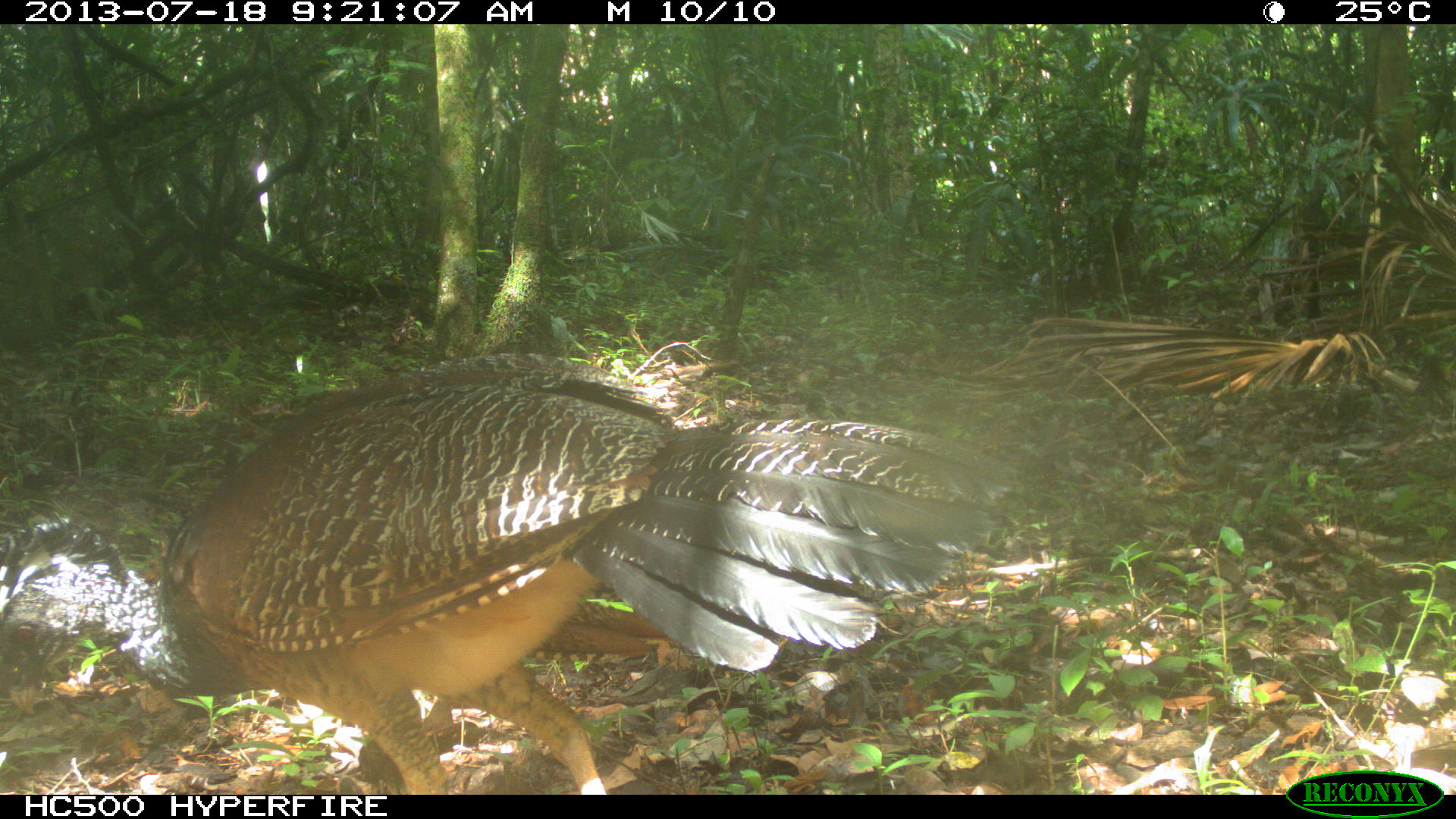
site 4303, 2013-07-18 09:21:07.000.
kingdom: Animalia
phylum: Chordata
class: Aves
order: Galliformes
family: Cracidae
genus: Crax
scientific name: Crax rubra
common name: great curassow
Crax rubra (great curassow), count 1, sex female.